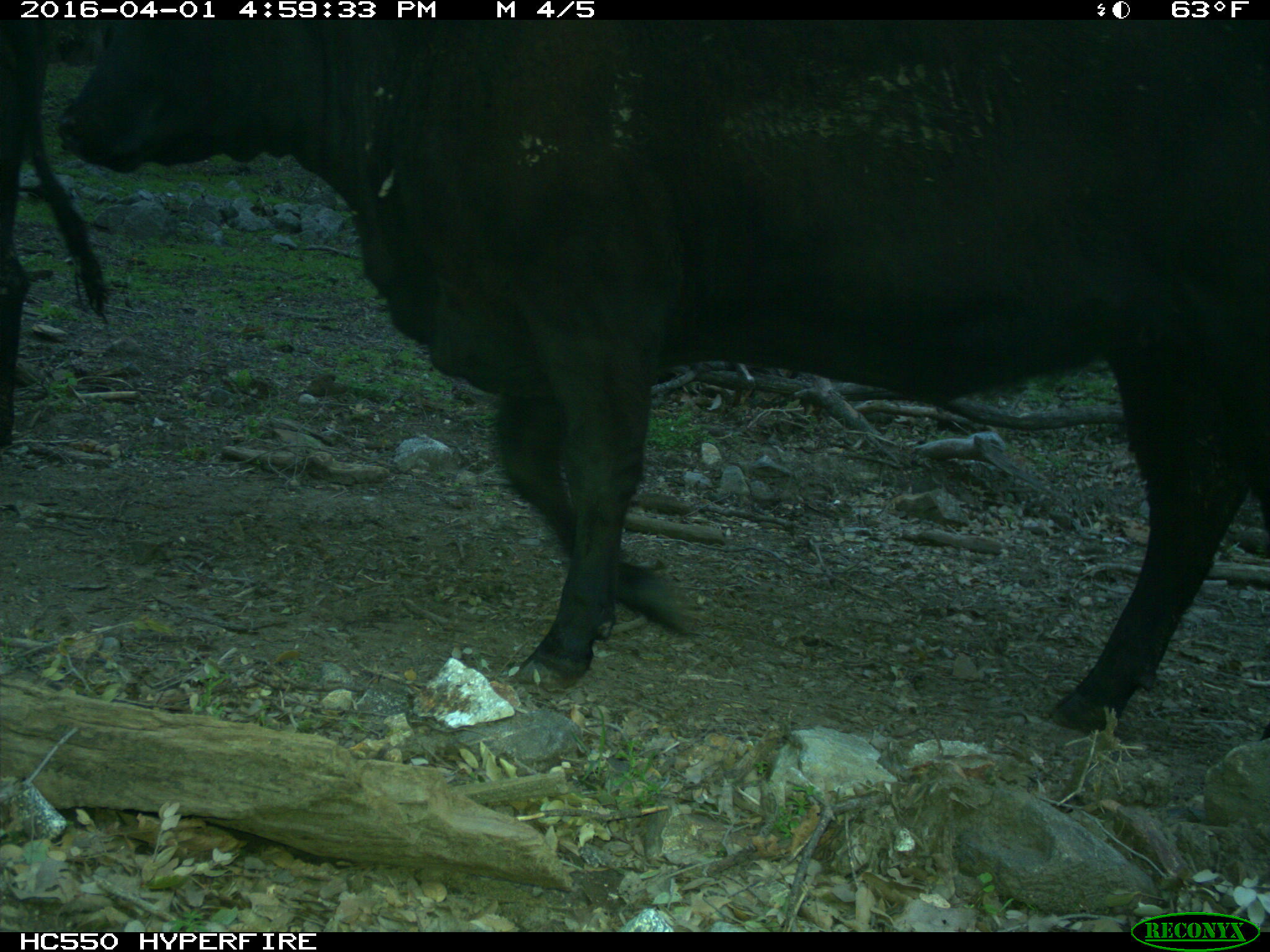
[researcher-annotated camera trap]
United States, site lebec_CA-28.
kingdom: Animalia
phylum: Chordata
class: Mammalia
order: Artiodactyla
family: Bovidae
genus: Bos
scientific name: Bos taurus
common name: domestic cow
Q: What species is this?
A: Bos taurus (domestic cow).